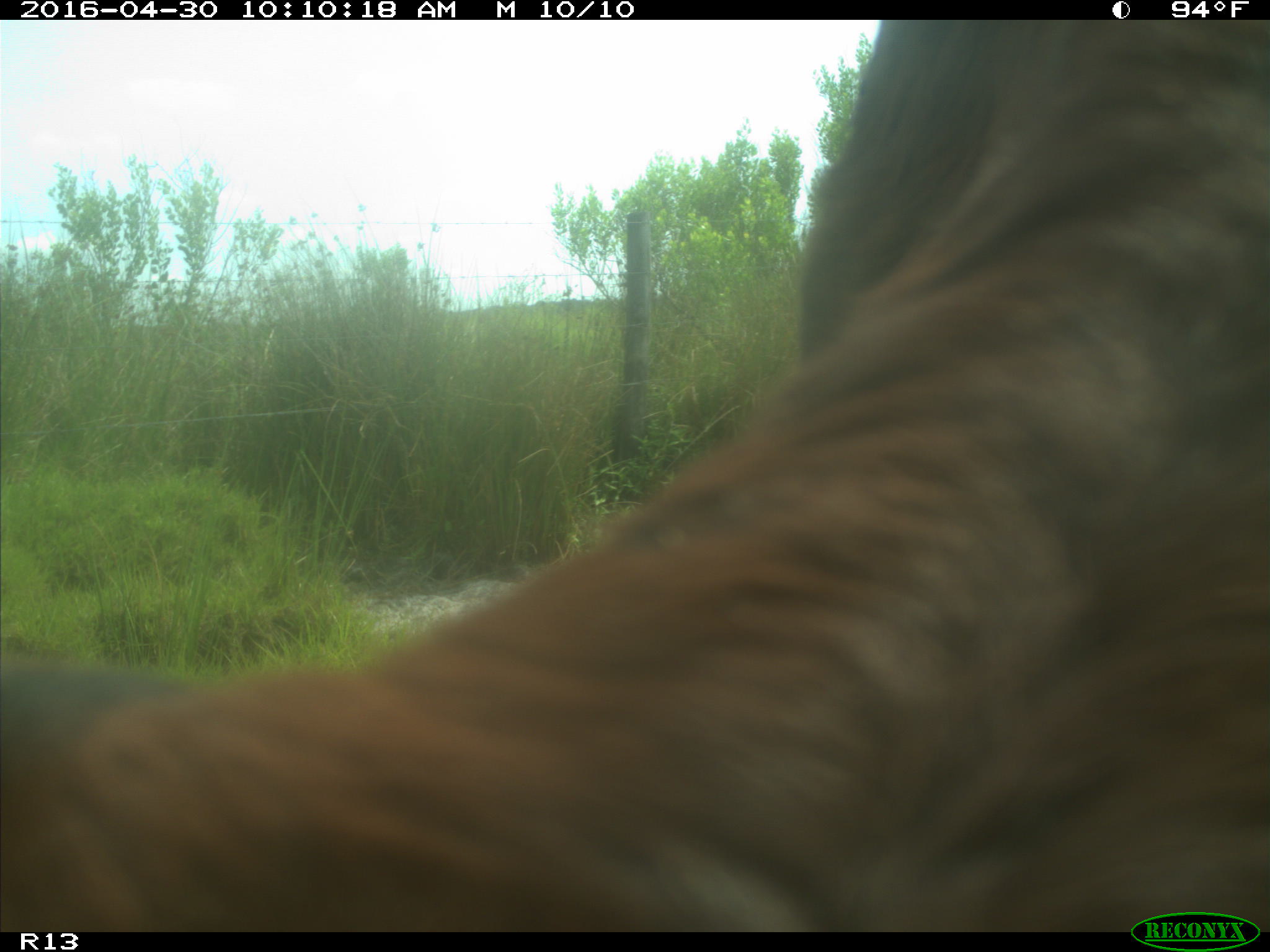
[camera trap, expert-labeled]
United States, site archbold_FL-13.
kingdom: Animalia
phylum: Chordata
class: Mammalia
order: Artiodactyla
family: Bovidae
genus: Bos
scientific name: Bos taurus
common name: domestic cow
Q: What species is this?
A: Bos taurus (domestic cow).